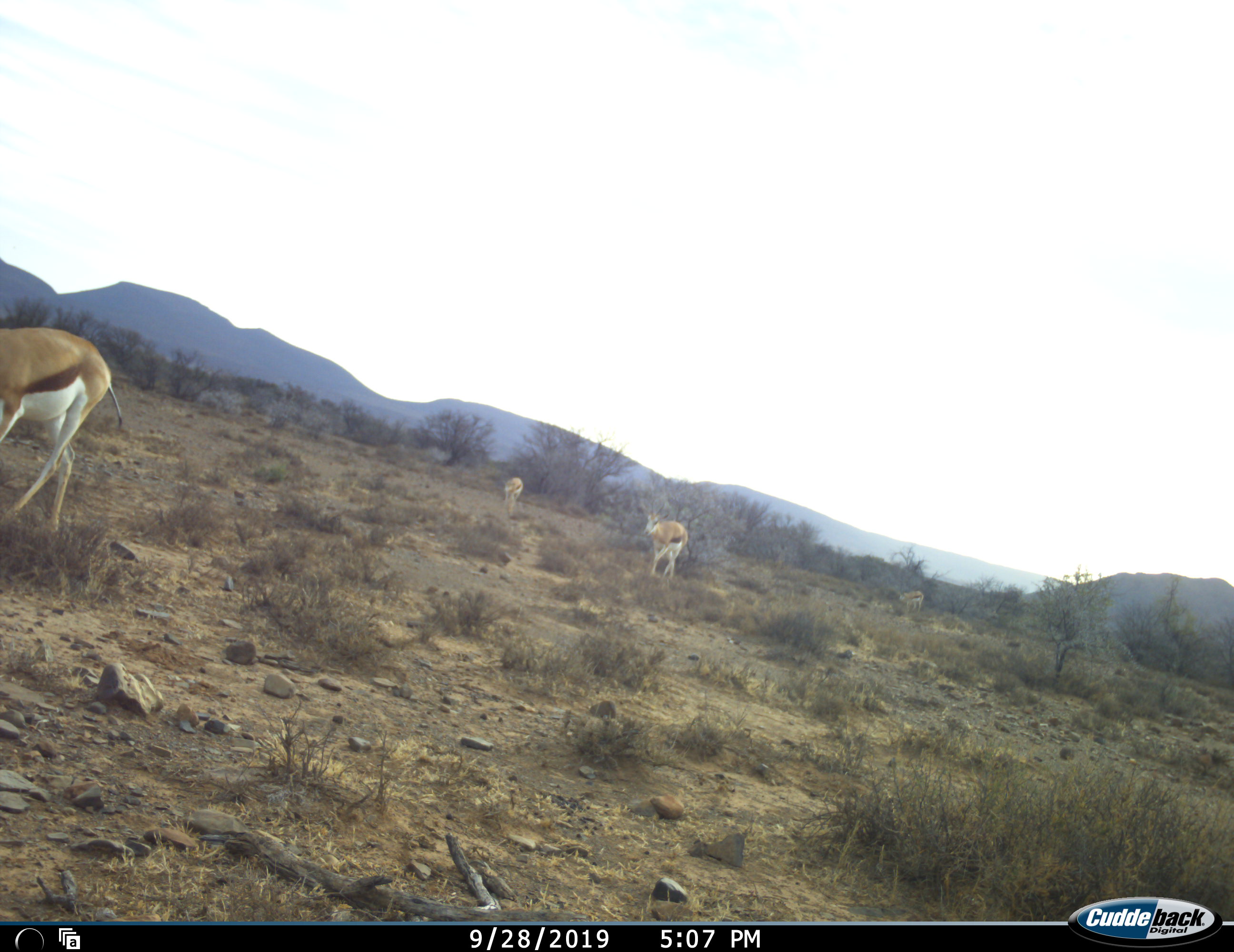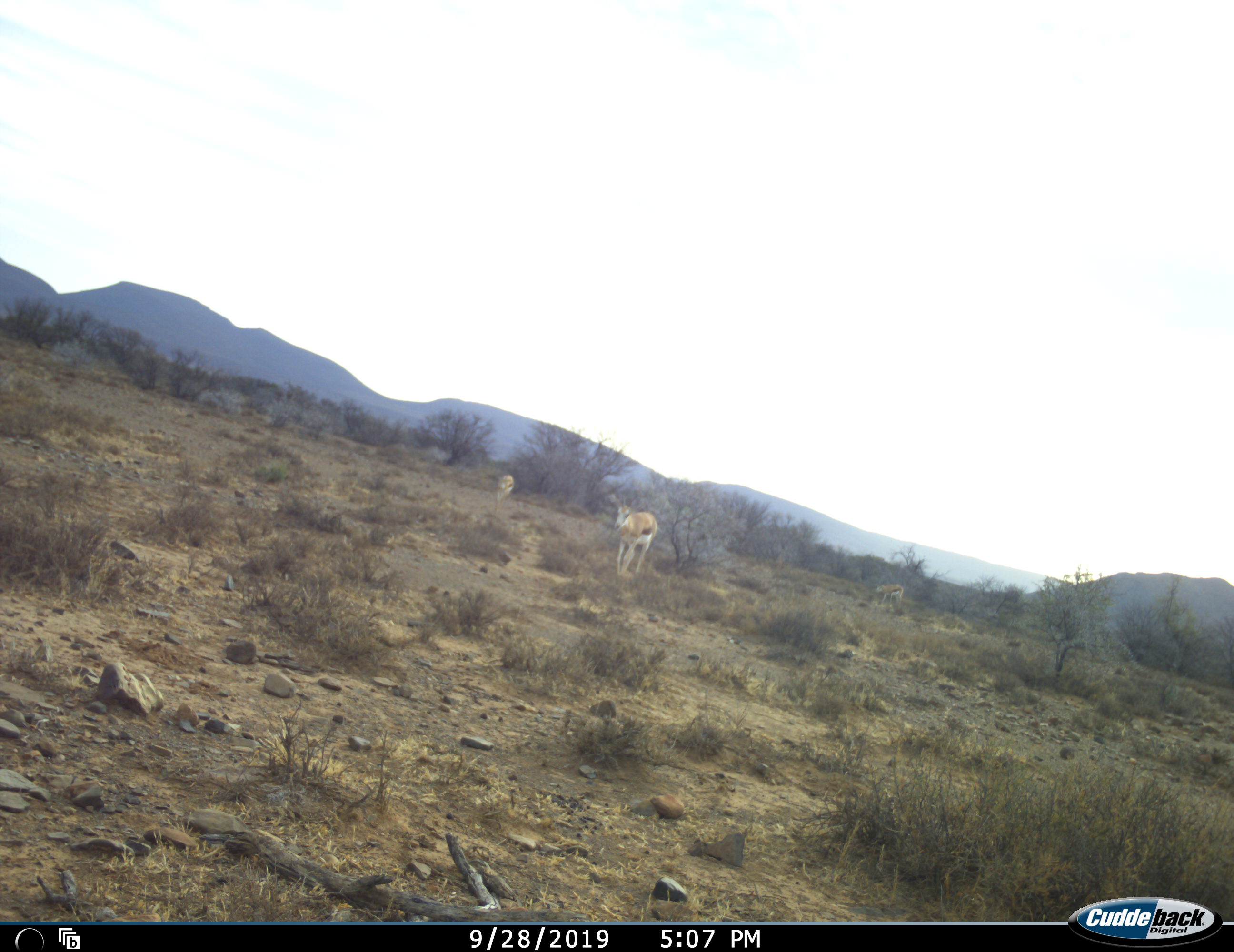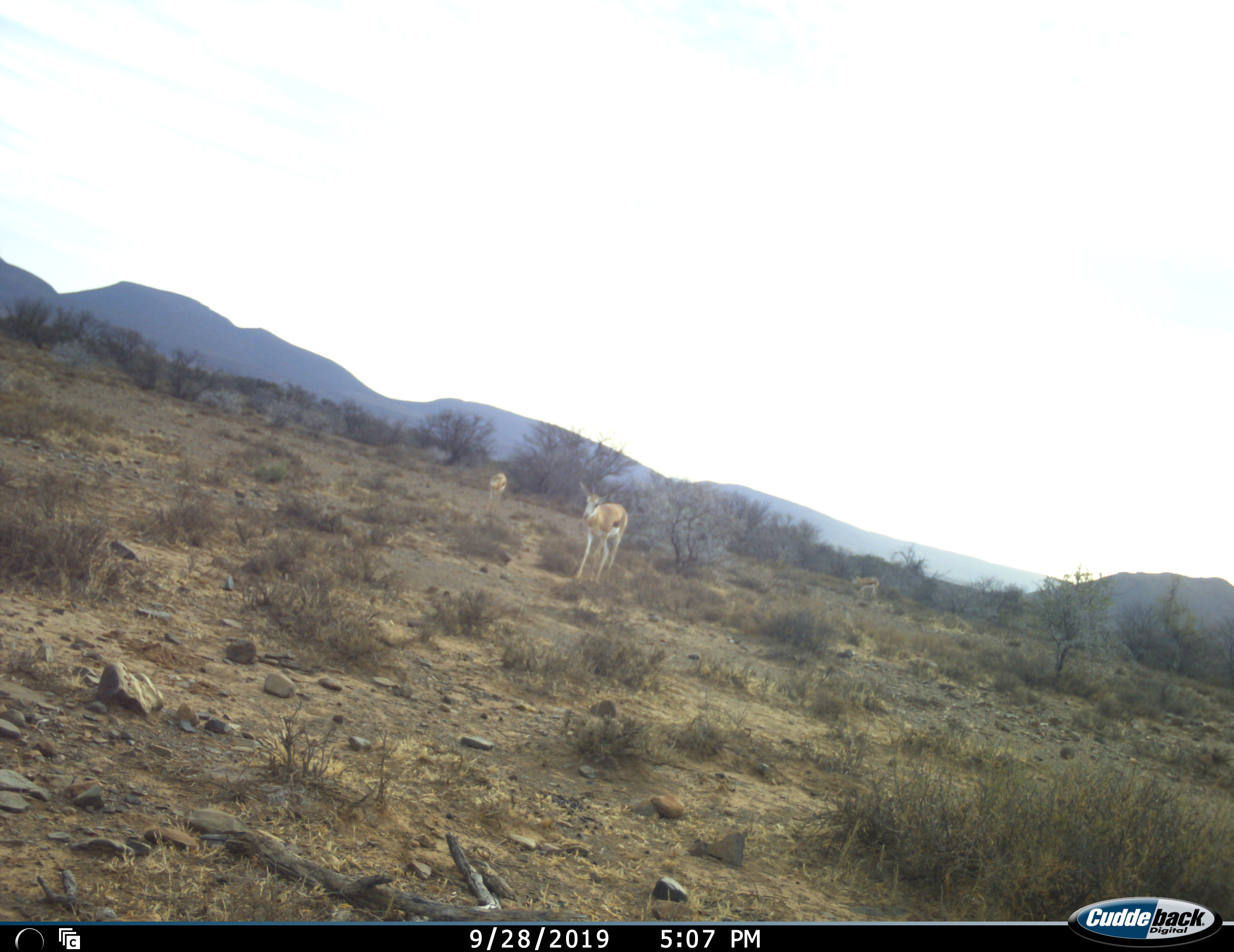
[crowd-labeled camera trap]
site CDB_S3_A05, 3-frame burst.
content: unidentified animal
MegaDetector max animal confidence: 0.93